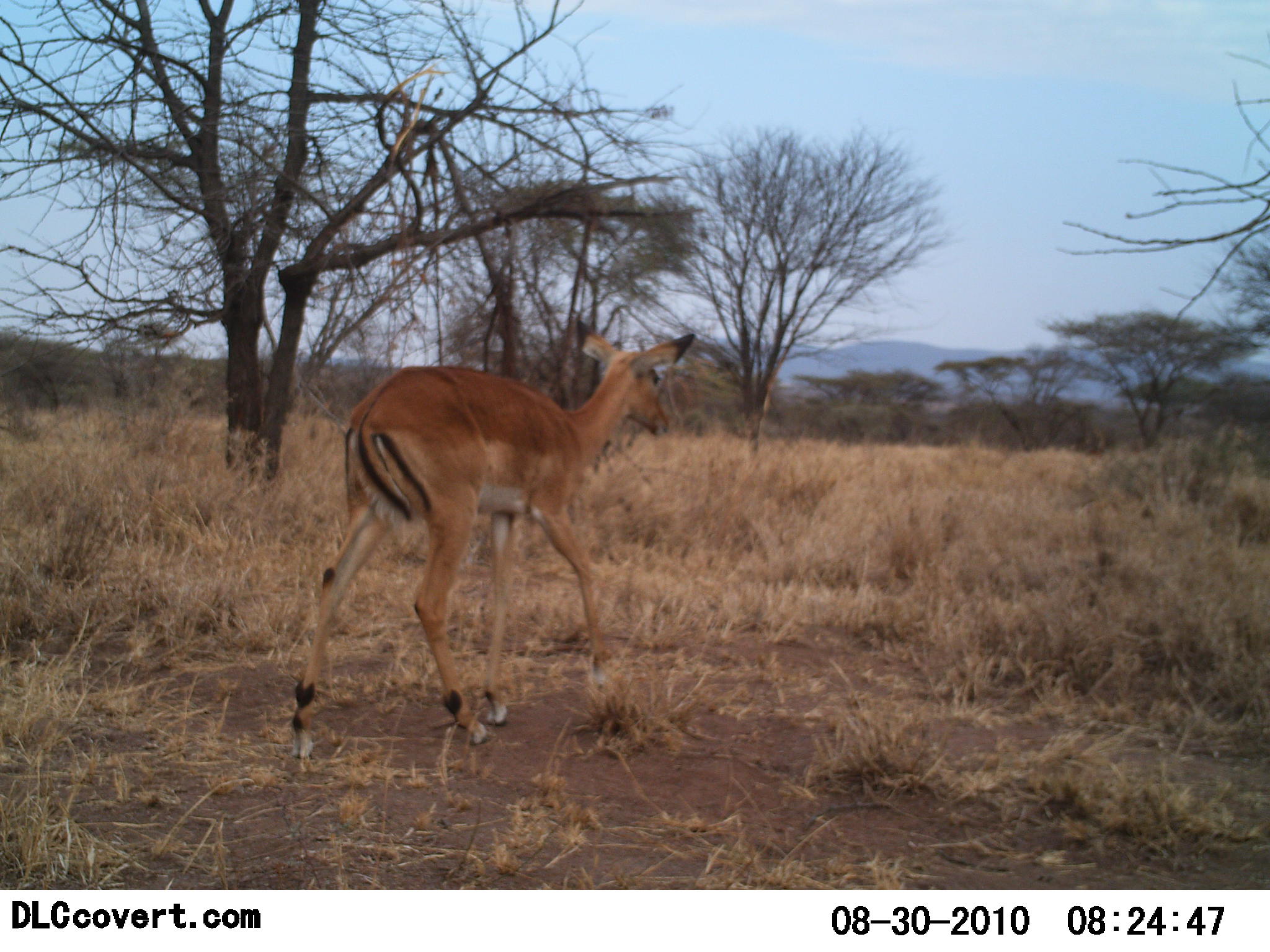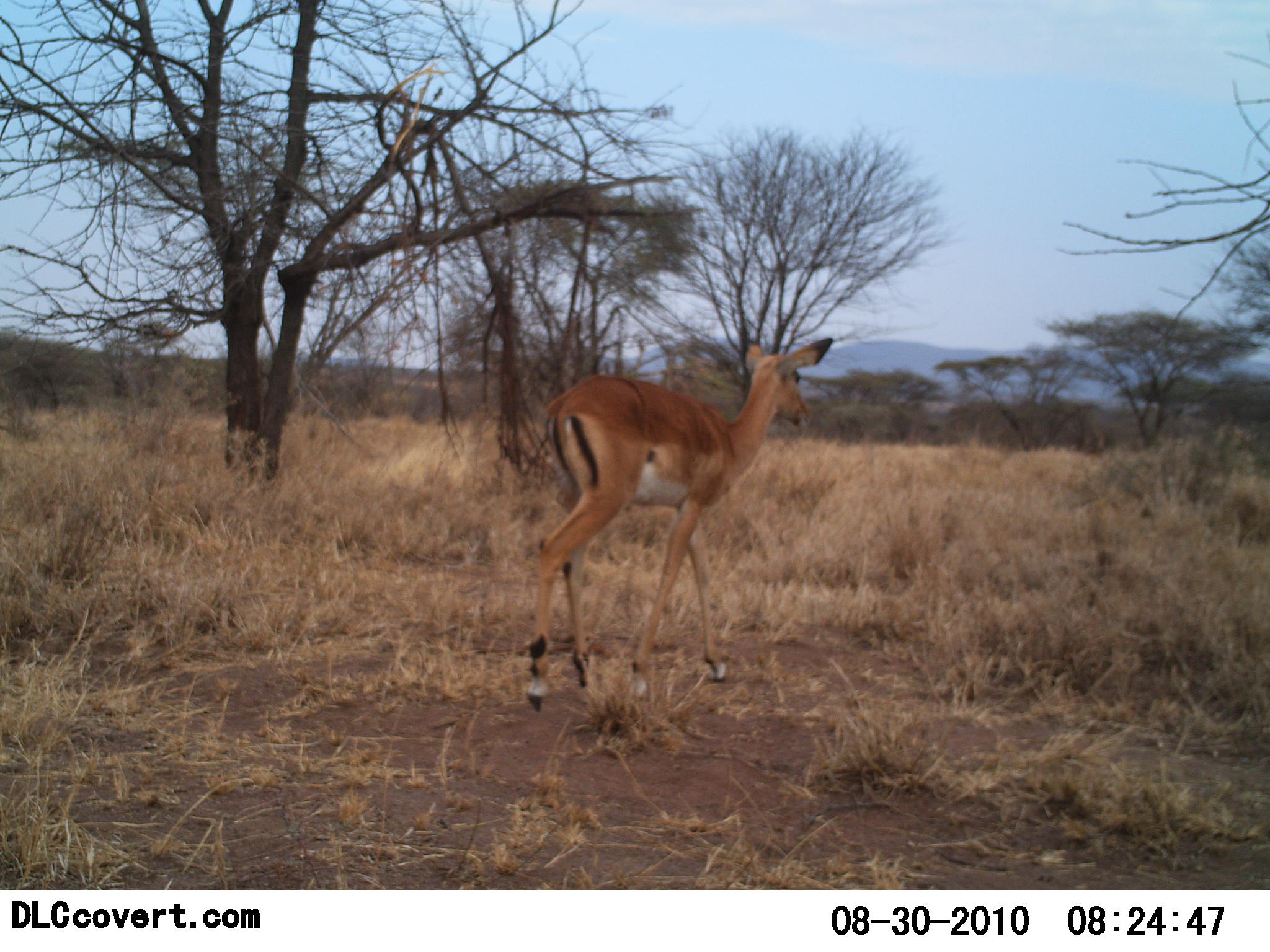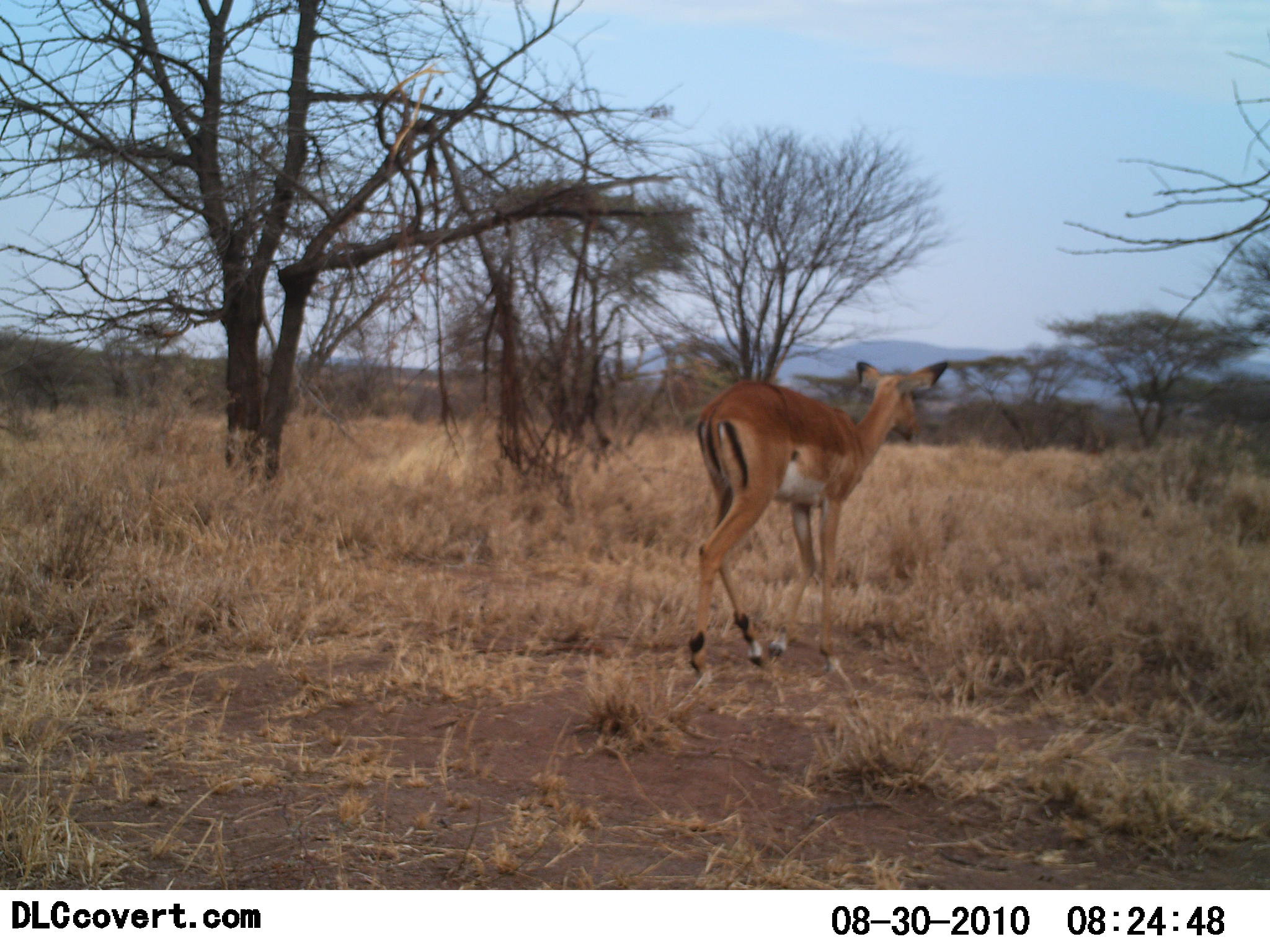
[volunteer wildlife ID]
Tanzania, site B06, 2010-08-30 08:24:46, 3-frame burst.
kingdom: Animalia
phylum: Chordata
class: Mammalia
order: Artiodactyla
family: Bovidae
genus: Aepyceros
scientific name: Aepyceros melampus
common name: impala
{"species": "impala (Aepyceros melampus)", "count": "1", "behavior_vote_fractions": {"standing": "8%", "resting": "0%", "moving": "100%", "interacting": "0%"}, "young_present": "8%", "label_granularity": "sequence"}